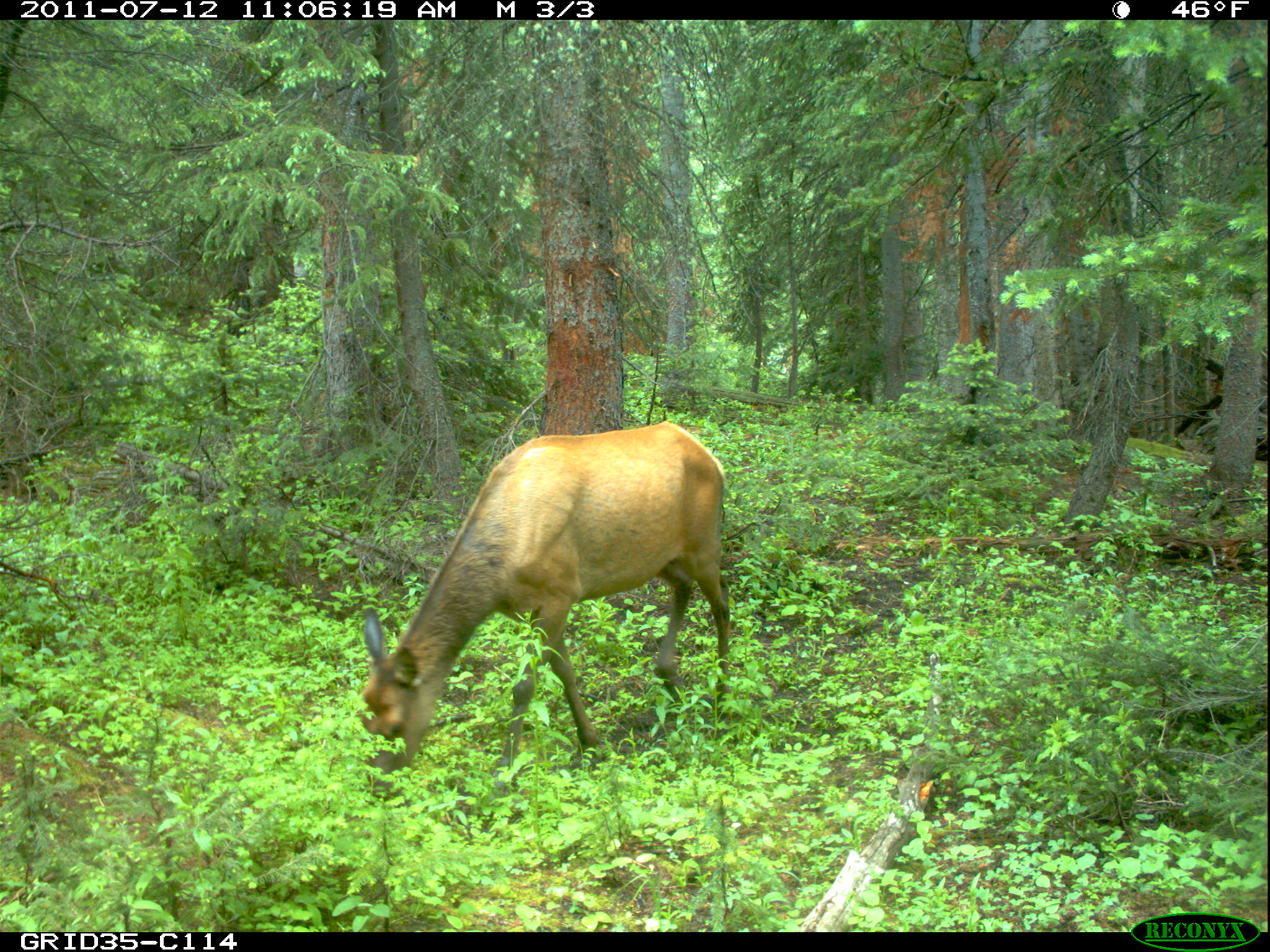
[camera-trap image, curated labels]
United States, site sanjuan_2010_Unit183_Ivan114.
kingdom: Animalia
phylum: Chordata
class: Mammalia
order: Artiodactyla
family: Cervidae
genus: Cervus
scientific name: Cervus elaphus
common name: red deer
Cervus elaphus (red deer).